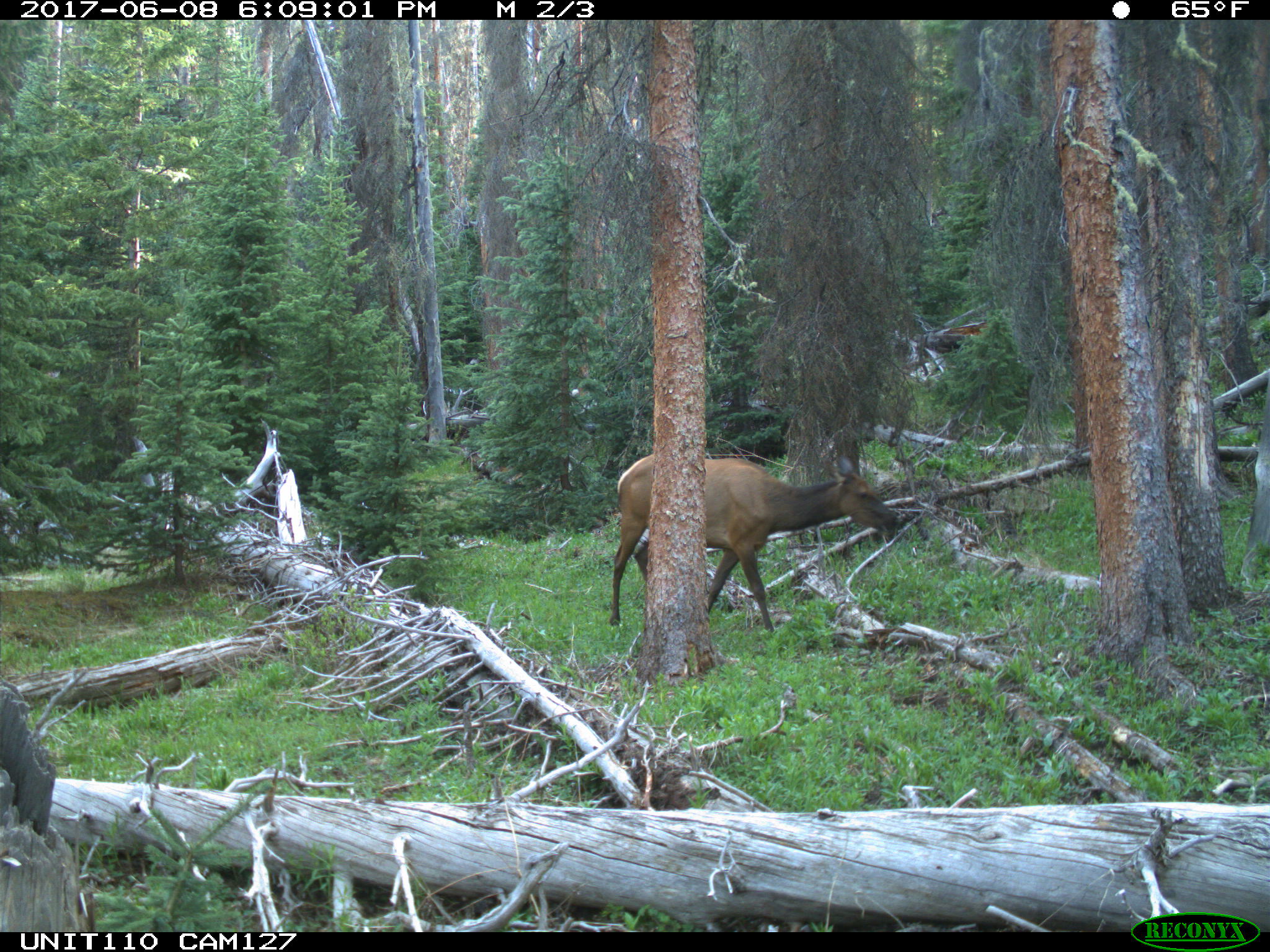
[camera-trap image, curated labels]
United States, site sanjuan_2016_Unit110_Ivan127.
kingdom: Animalia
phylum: Chordata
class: Mammalia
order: Artiodactyla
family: Cervidae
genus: Cervus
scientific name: Cervus elaphus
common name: red deer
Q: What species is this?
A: Cervus elaphus (red deer).